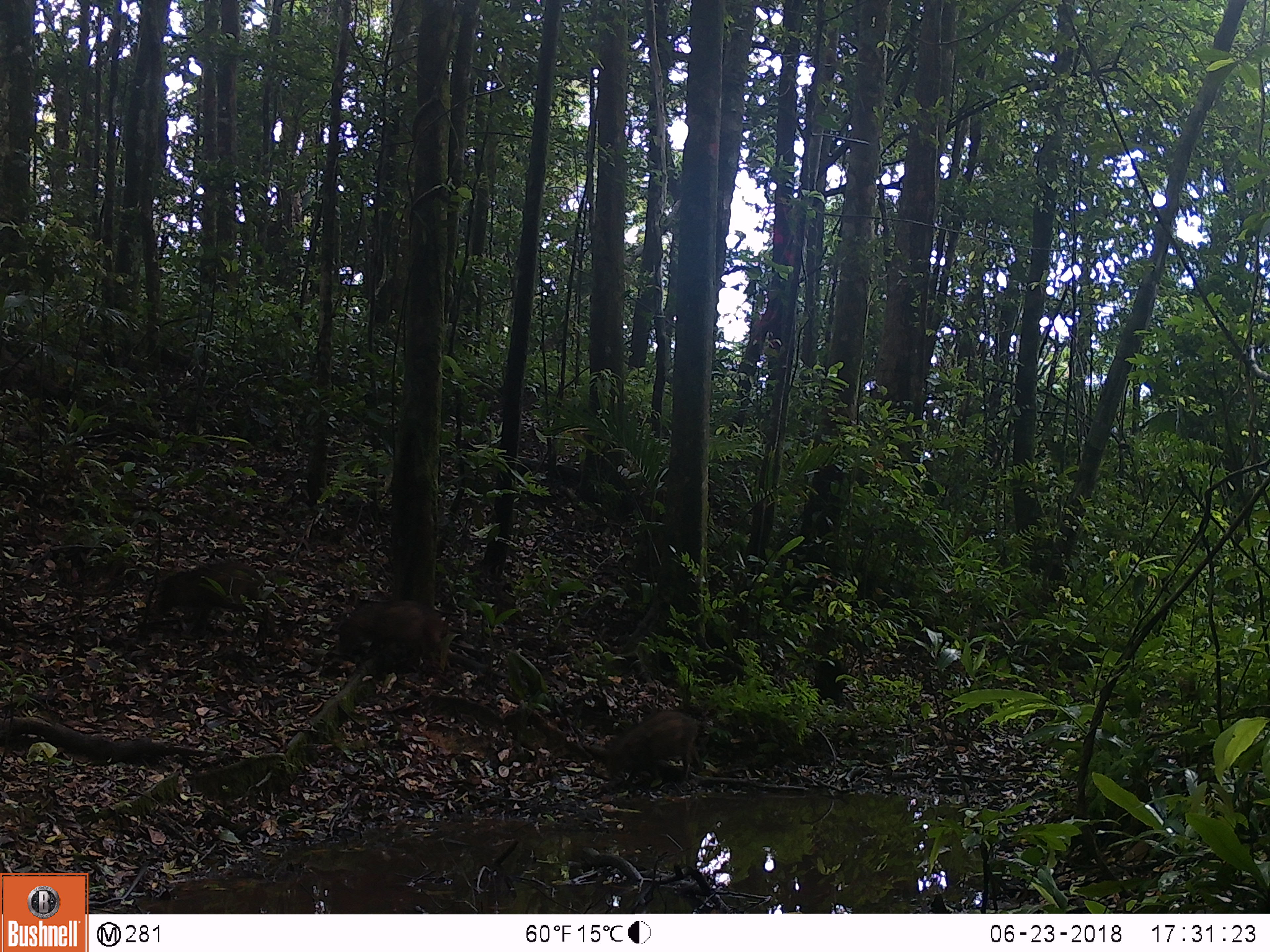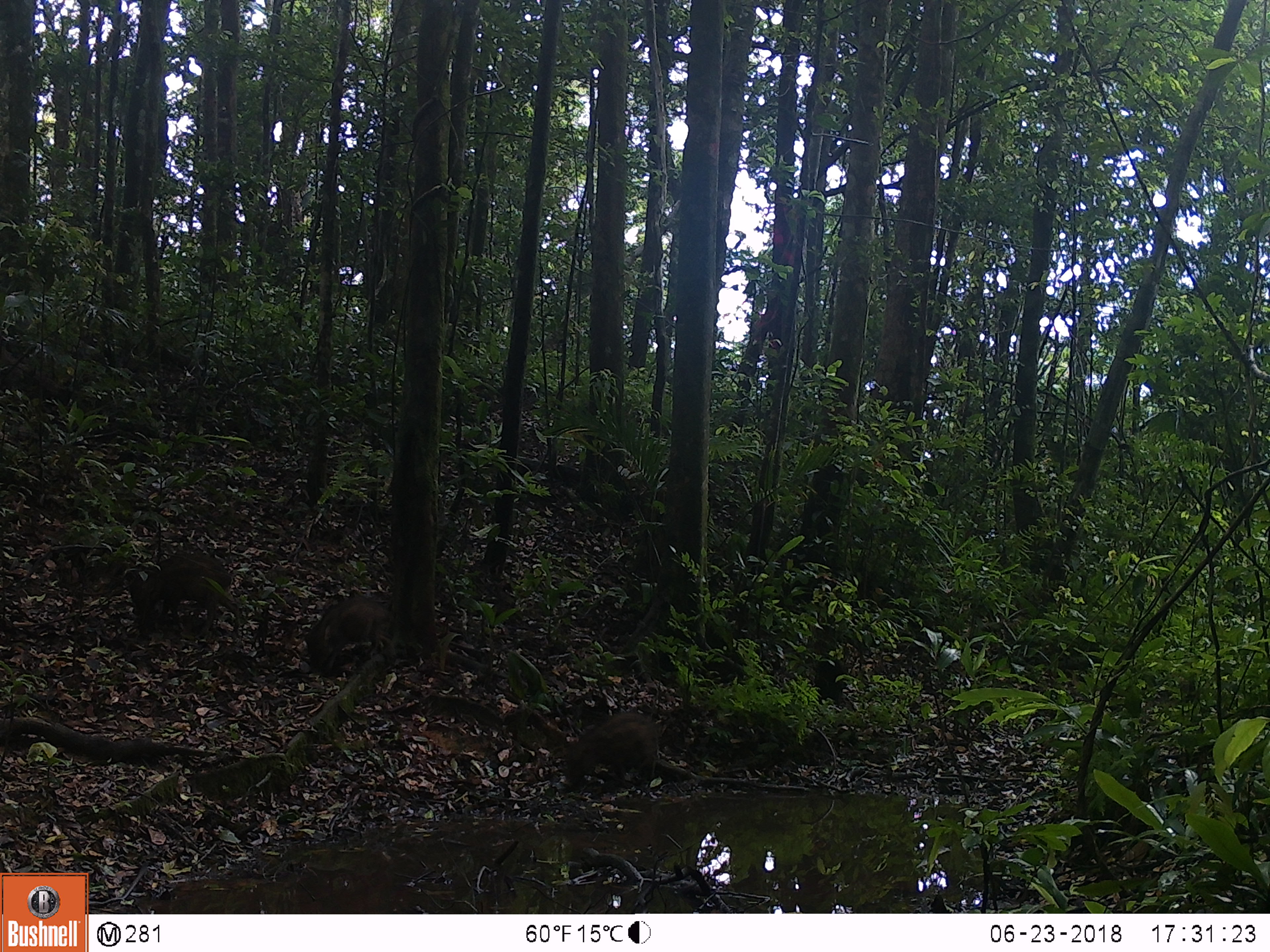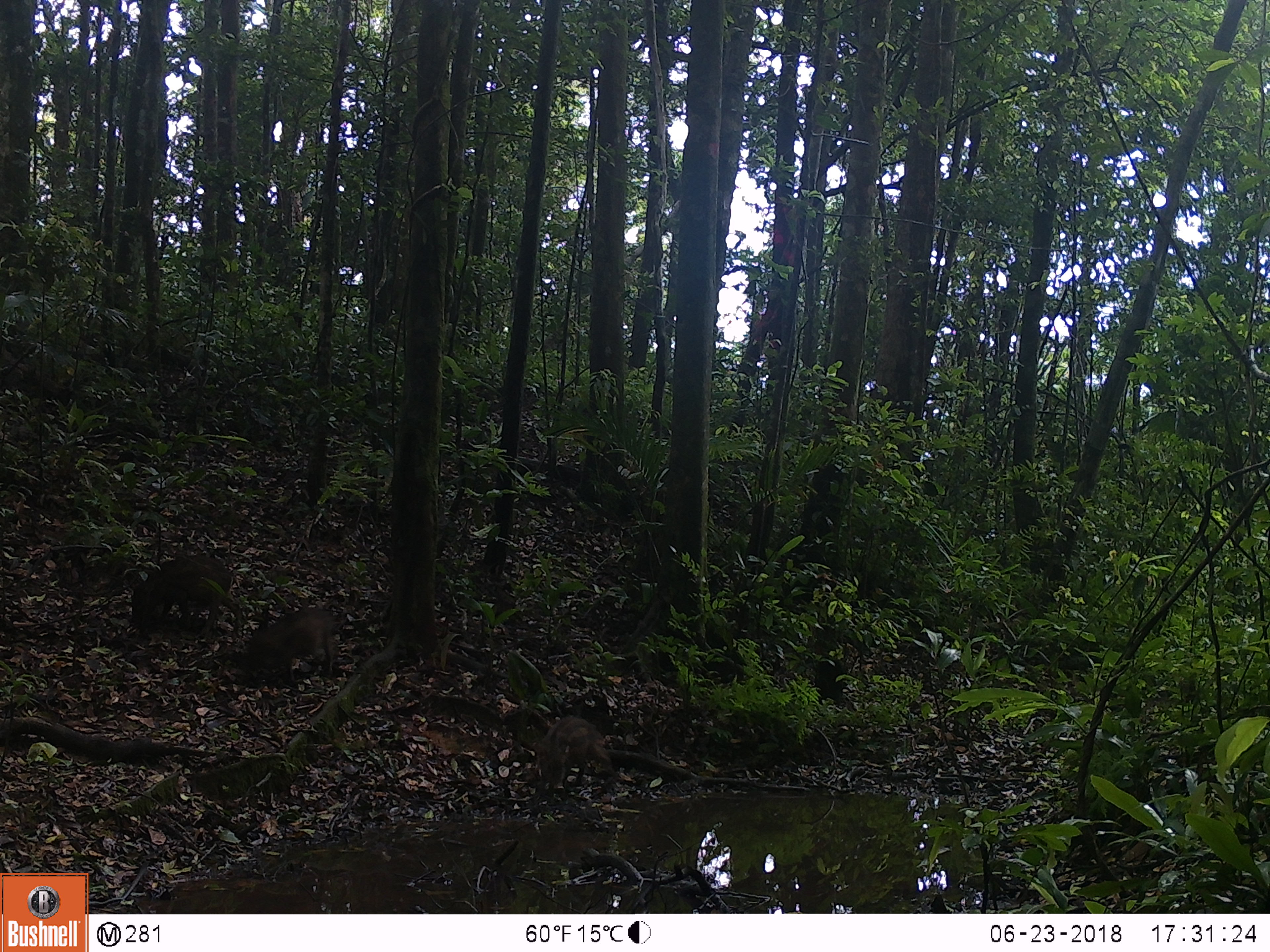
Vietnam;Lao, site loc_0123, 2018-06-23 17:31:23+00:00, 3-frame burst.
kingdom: Animalia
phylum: Chordata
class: Mammalia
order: Artiodactyla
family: Suidae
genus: Sus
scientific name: Sus scrofa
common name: eurasian wild pig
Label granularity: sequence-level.